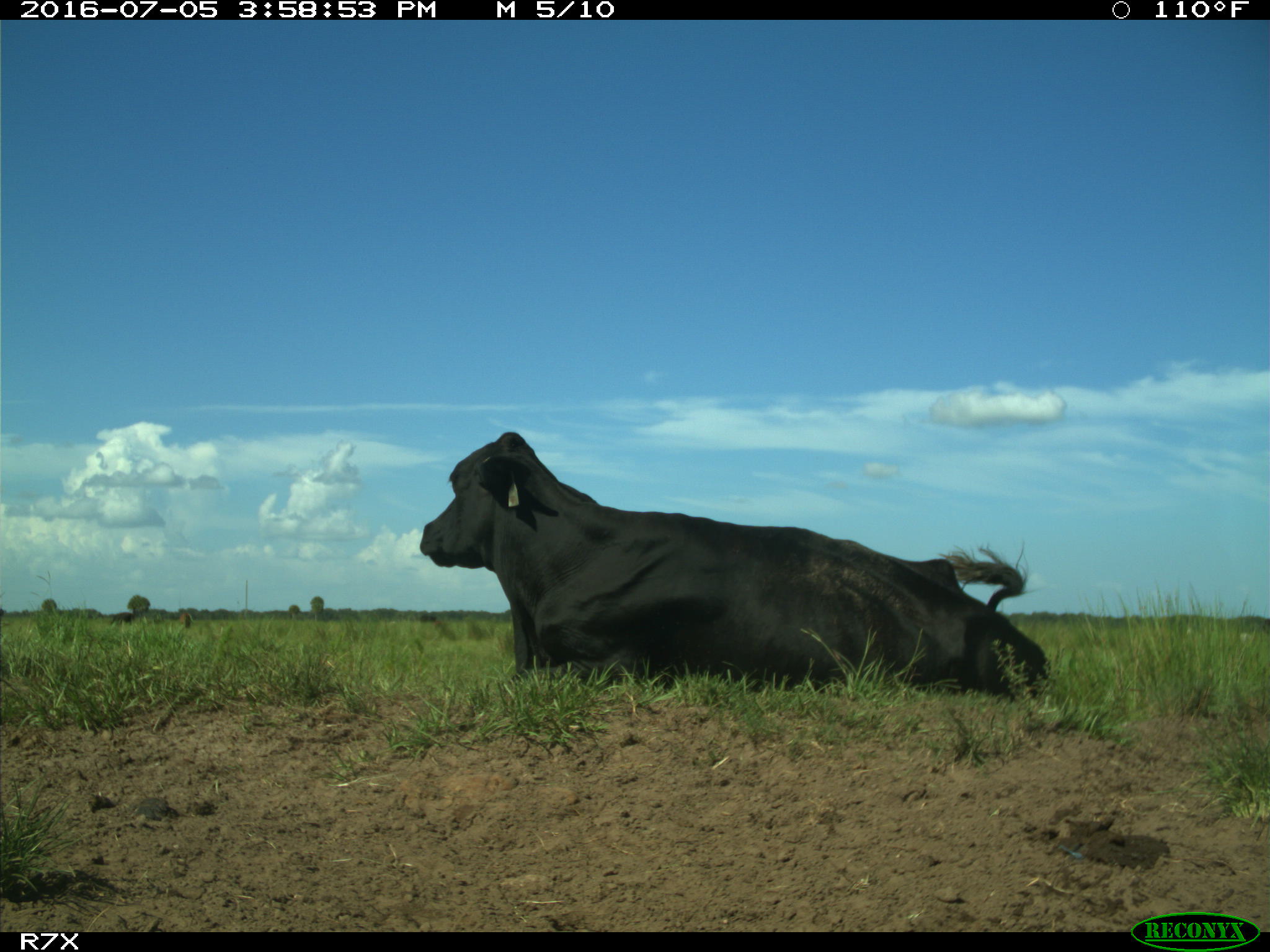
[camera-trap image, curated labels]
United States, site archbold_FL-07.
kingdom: Animalia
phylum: Chordata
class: Mammalia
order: Artiodactyla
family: Bovidae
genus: Bos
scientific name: Bos taurus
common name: domestic cow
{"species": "Bos taurus (domestic cow)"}